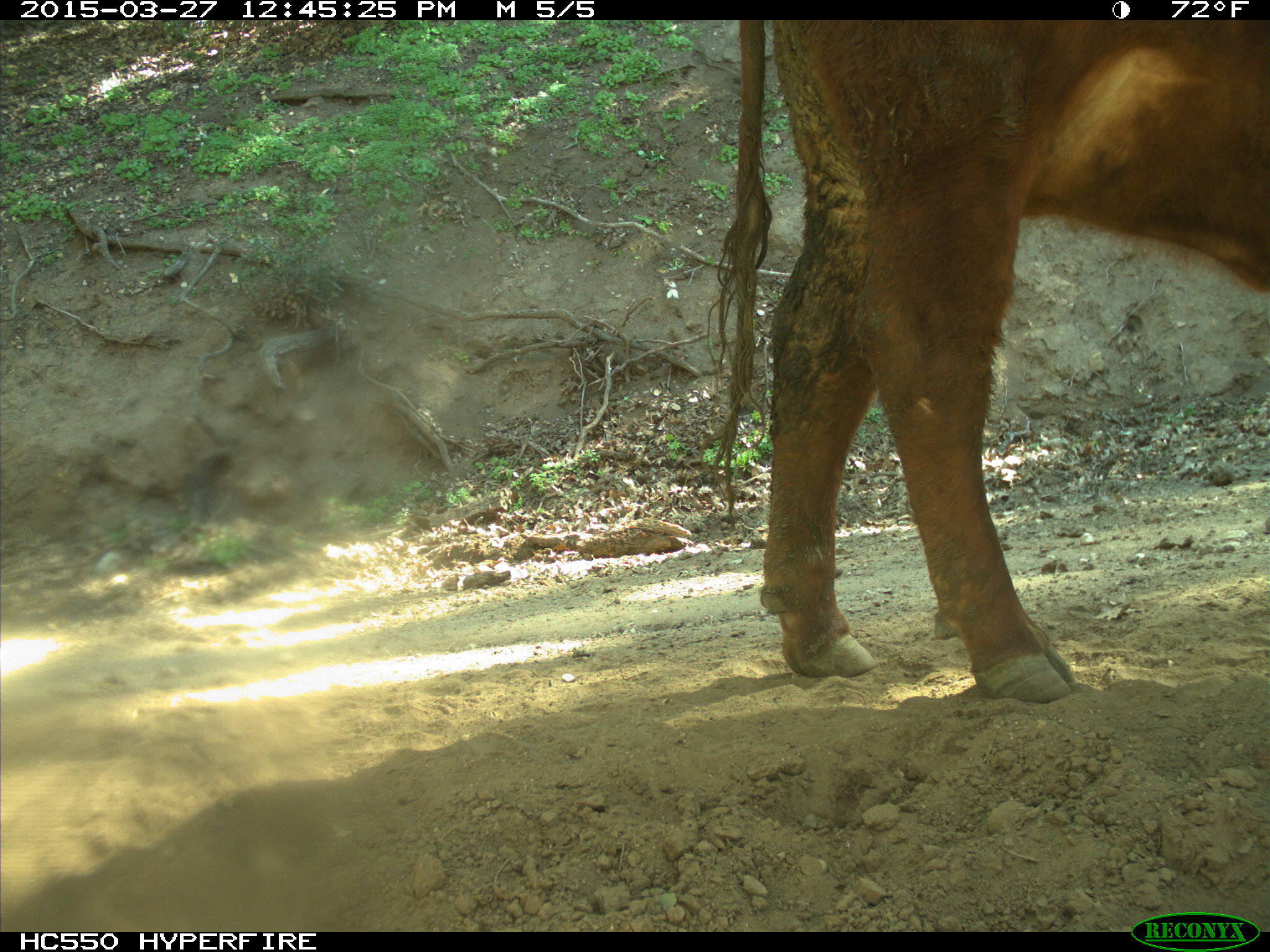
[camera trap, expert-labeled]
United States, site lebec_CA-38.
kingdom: Animalia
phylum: Chordata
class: Mammalia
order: Artiodactyla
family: Bovidae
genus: Bos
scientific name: Bos taurus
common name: domestic cow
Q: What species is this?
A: Bos taurus (domestic cow).